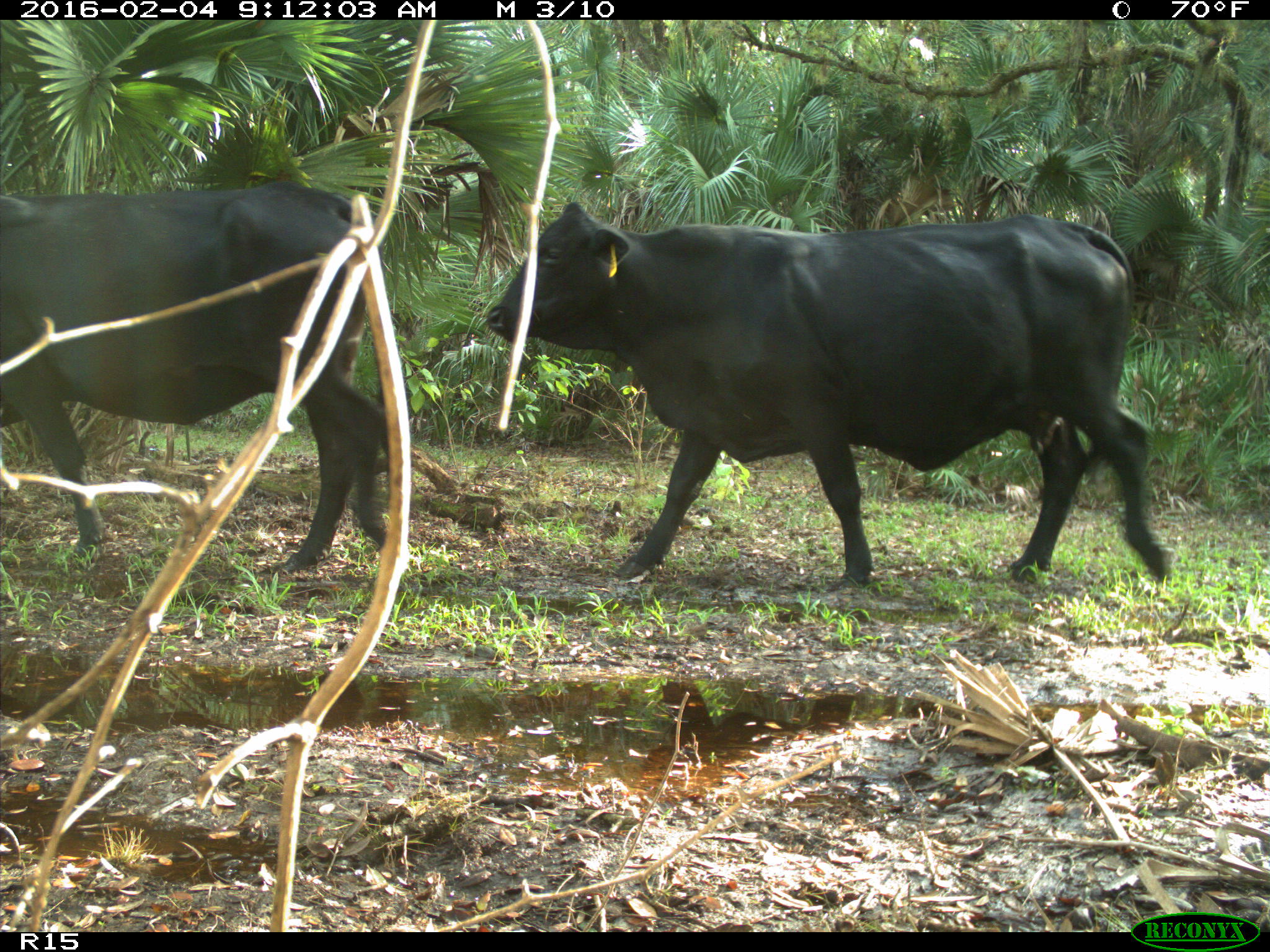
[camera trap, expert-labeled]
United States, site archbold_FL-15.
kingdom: Animalia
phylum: Chordata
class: Mammalia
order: Artiodactyla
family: Bovidae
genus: Bos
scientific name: Bos taurus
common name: domestic cow